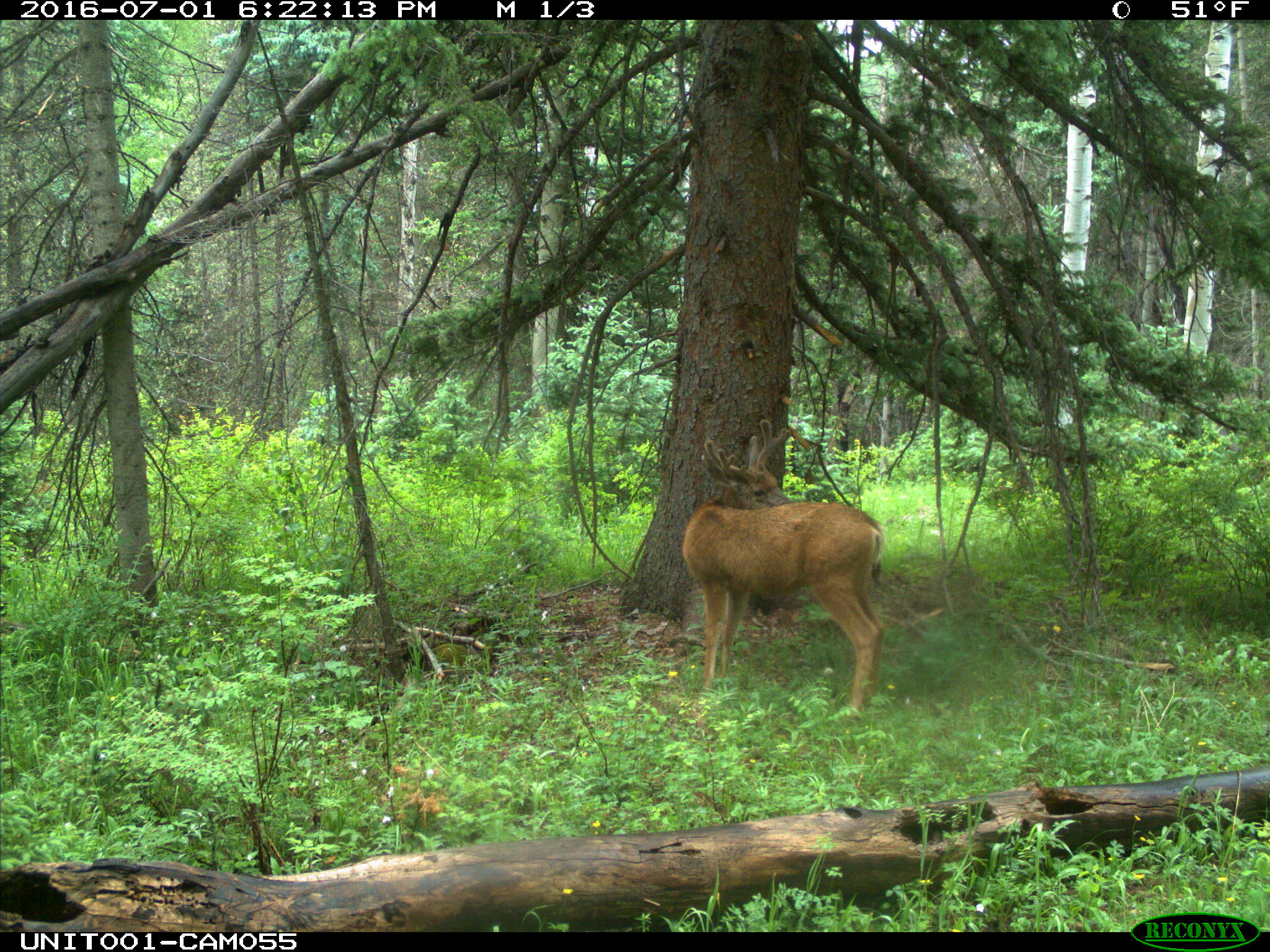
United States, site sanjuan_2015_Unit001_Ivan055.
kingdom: Animalia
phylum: Chordata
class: Mammalia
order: Artiodactyla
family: Cervidae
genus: Odocoileus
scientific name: Odocoileus hemionus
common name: mule deer